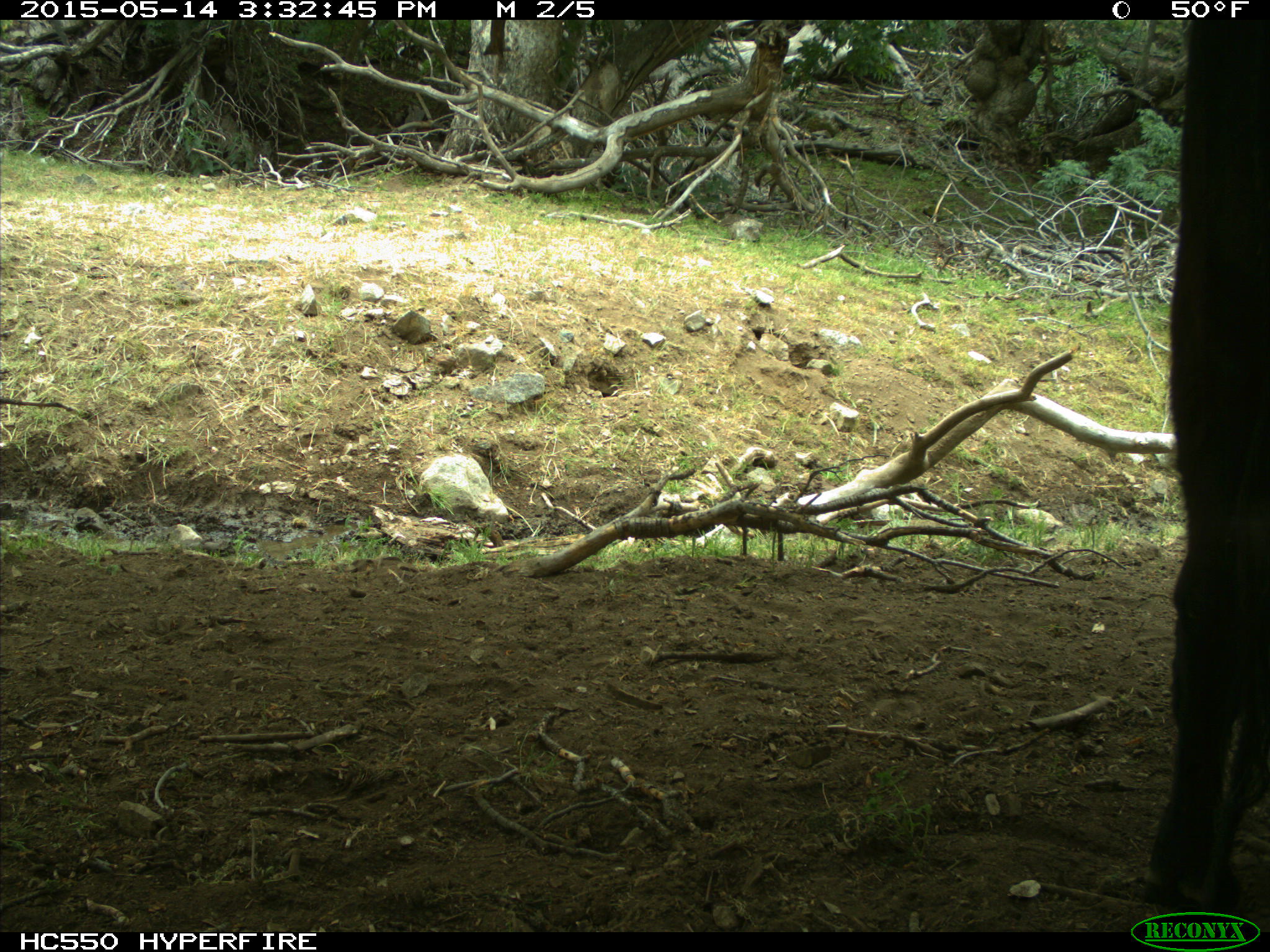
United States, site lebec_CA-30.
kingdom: Animalia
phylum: Chordata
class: Mammalia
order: Artiodactyla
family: Bovidae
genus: Bos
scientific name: Bos taurus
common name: domestic cow